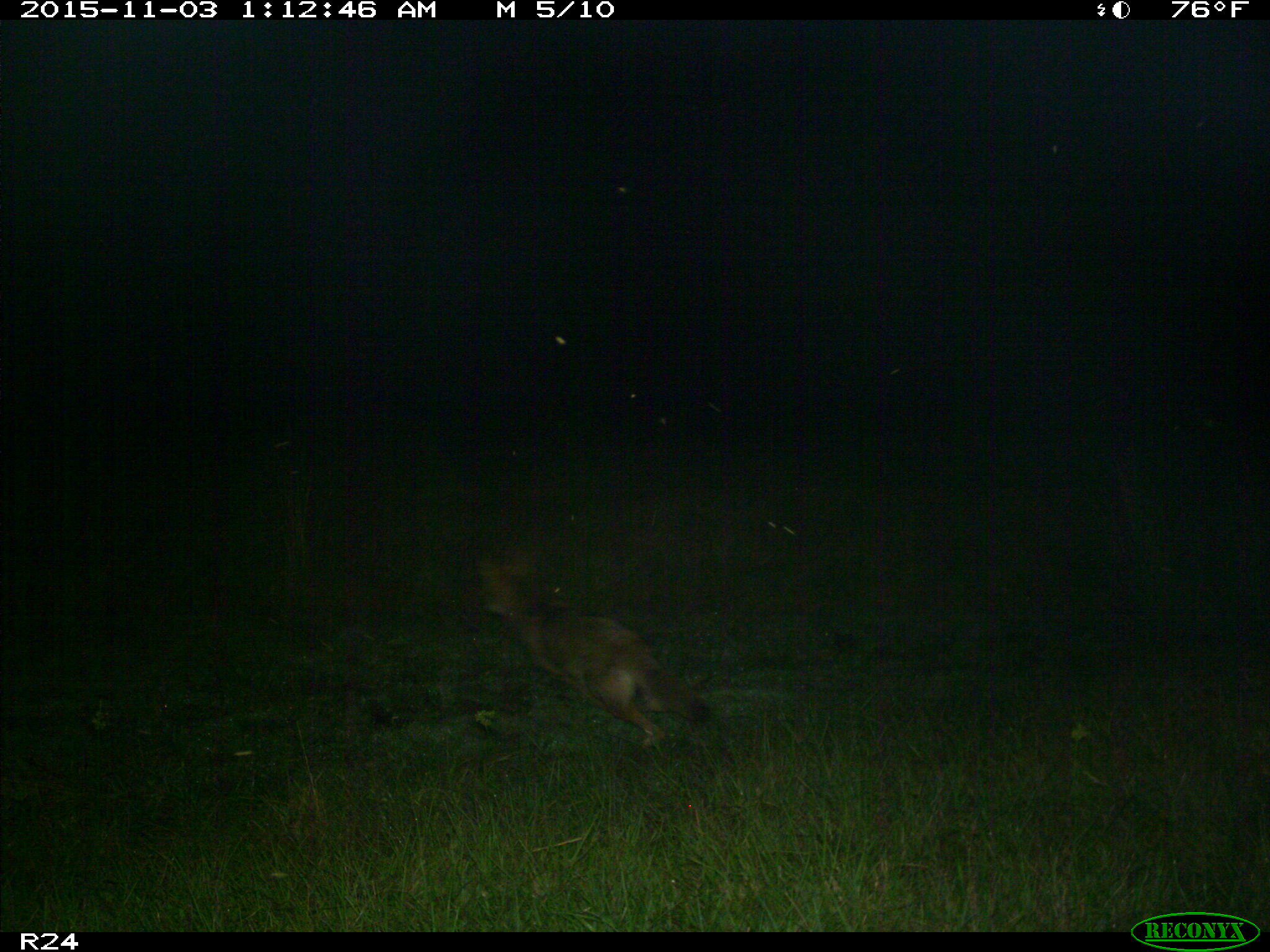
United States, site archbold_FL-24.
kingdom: Animalia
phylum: Chordata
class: Mammalia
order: Carnivora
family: Canidae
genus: Canis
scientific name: Canis latrans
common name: coyote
Canis latrans (coyote).